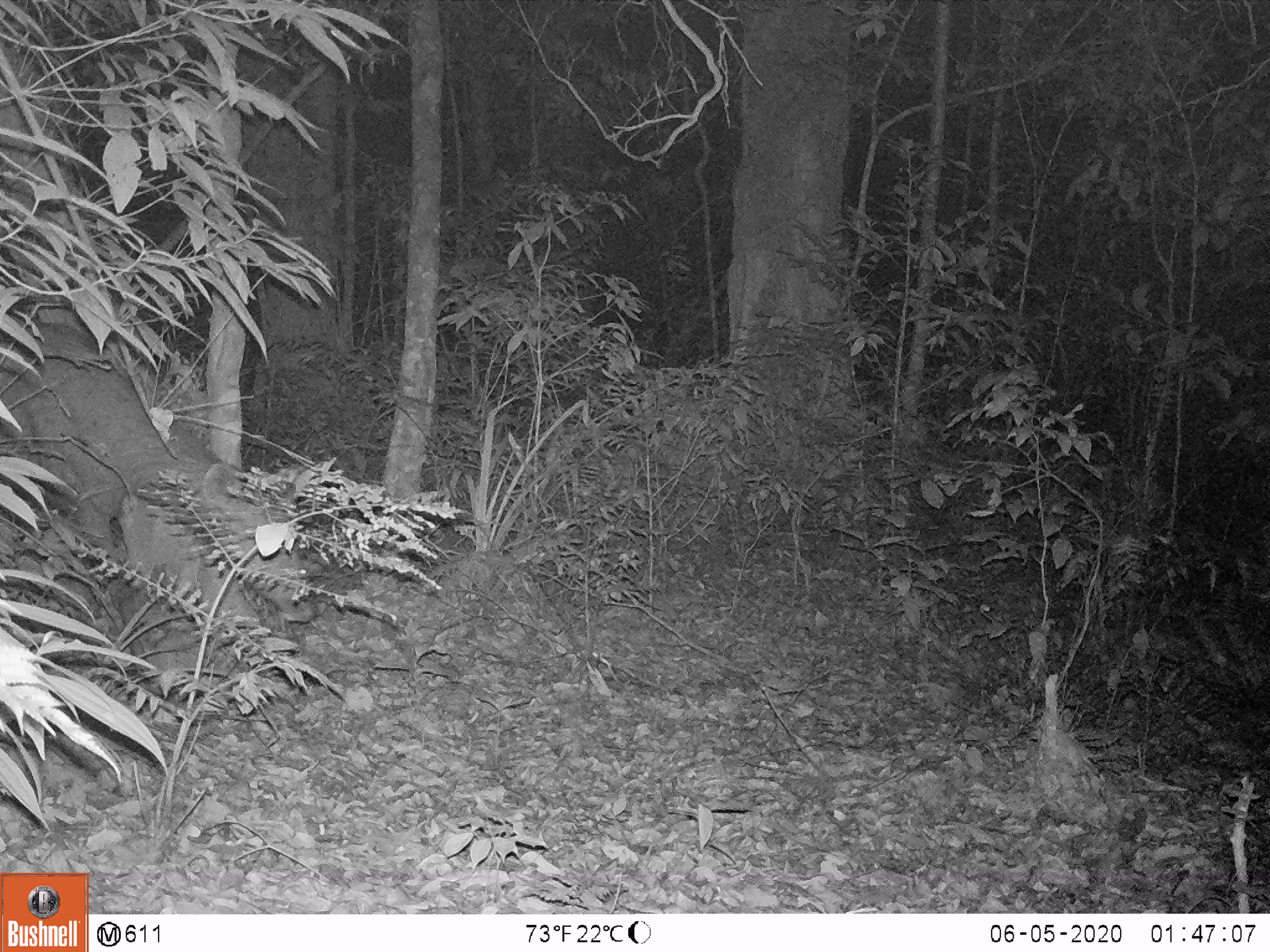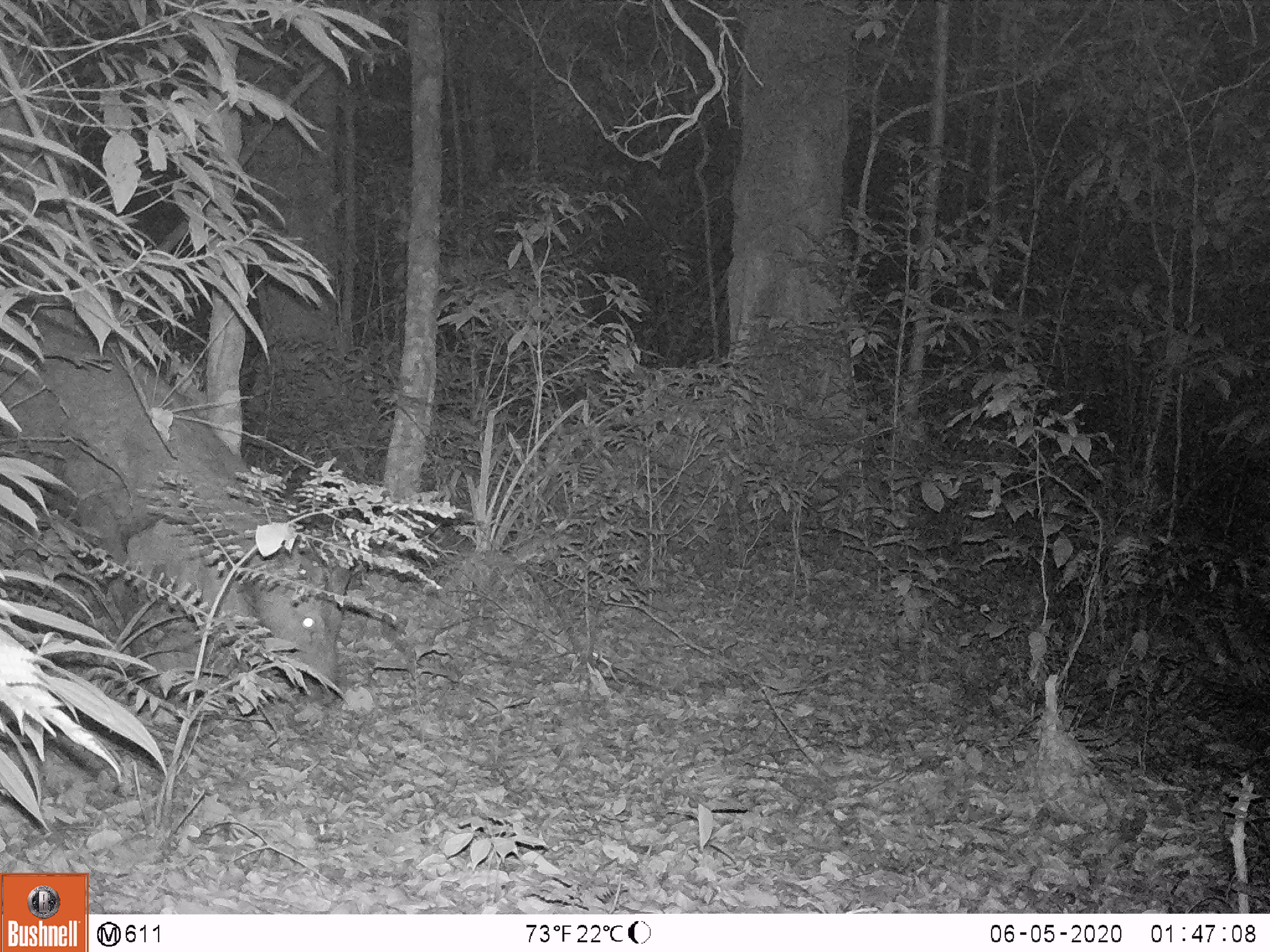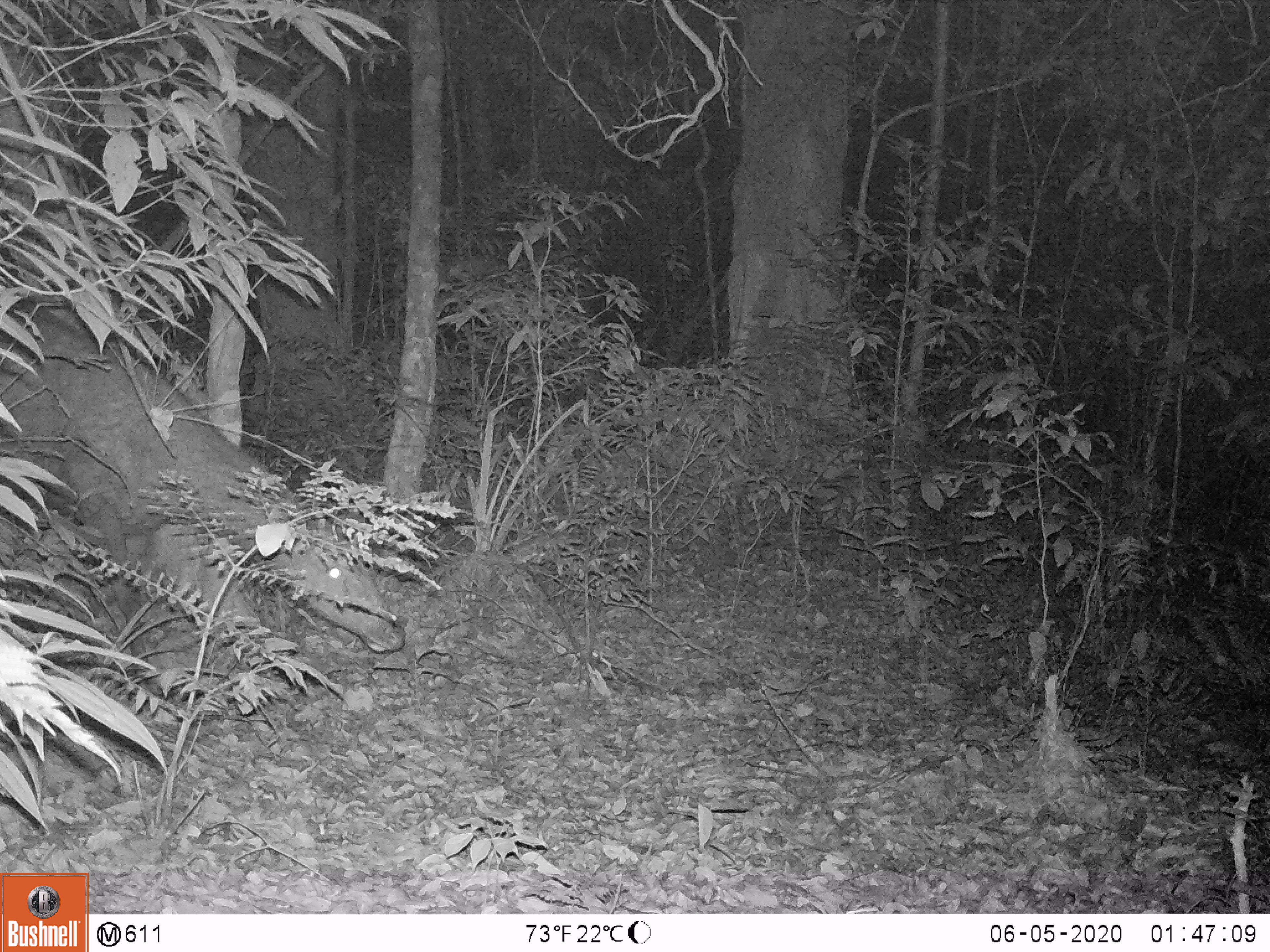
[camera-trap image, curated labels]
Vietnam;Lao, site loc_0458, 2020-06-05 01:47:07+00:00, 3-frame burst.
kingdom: Animalia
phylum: Chordata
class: Mammalia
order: Artiodactyla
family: Cervidae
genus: Rusa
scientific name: Rusa unicolor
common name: sambar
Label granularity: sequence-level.